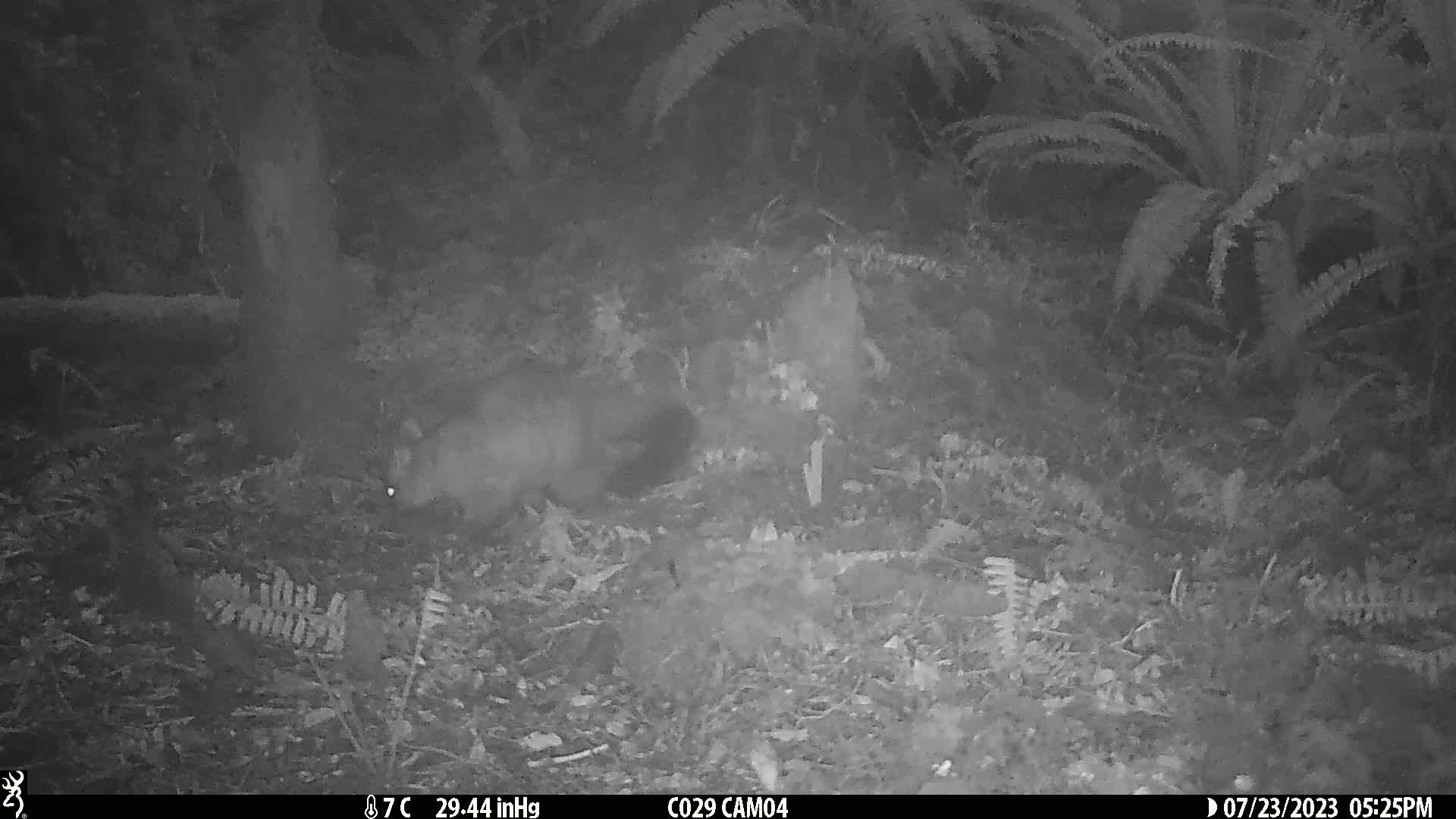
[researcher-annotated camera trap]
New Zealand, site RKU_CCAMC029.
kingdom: Animalia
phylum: Chordata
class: Mammalia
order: Diprotodontia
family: Phalangeridae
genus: Trichosurus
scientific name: Trichosurus vulpecula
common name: common brushtail possum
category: possum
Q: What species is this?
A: Possum (common brushtail possum) (Trichosurus vulpecula).